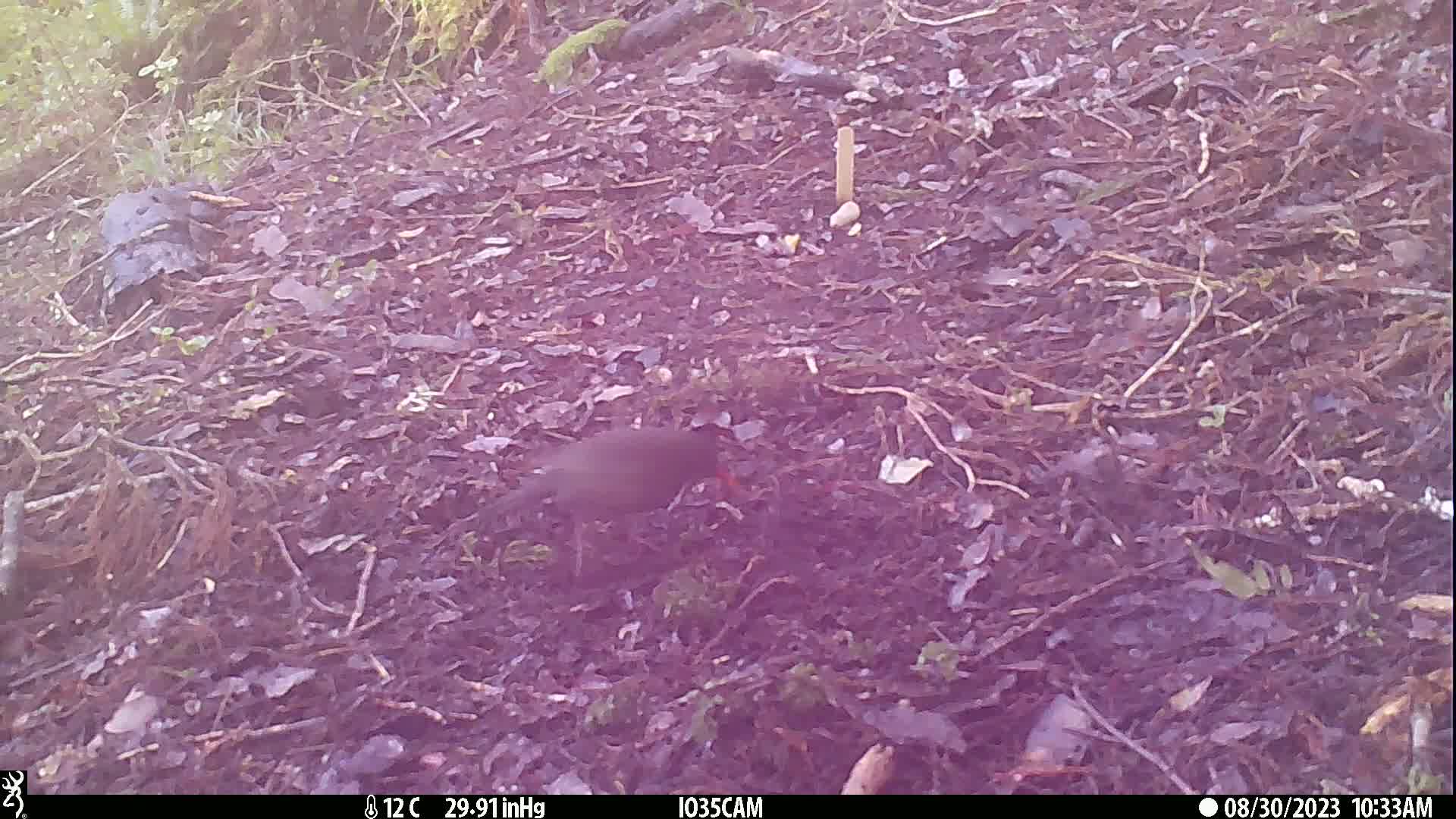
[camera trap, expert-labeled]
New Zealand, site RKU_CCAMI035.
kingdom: Animalia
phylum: Chordata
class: Aves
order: Passeriformes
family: Turdidae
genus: Turdus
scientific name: Turdus merula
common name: eurasian blackbird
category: blackbird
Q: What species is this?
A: Blackbird (eurasian blackbird) (Turdus merula).